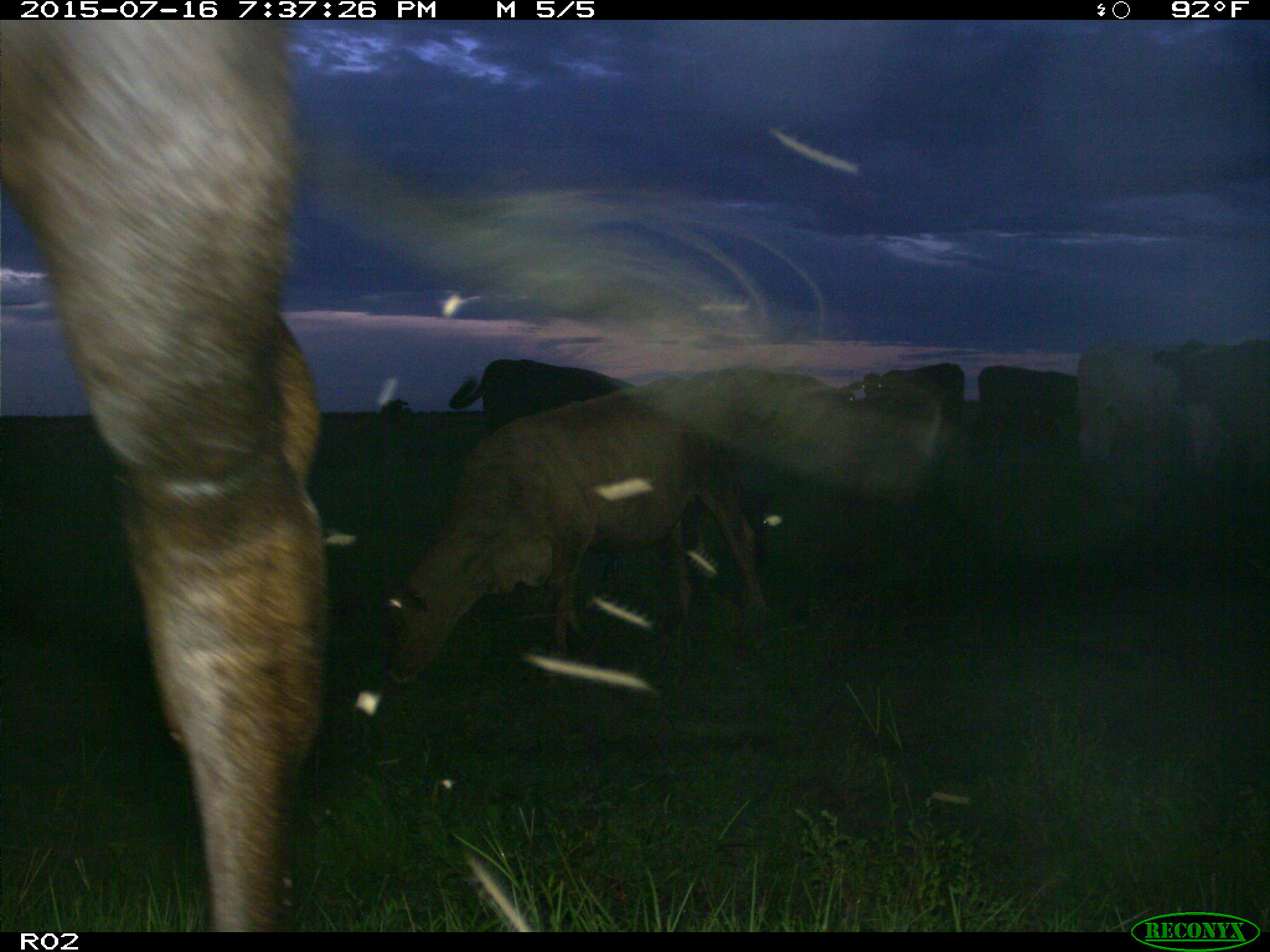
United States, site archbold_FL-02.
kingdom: Animalia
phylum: Chordata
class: Mammalia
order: Artiodactyla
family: Bovidae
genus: Bos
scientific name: Bos taurus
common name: domestic cow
Bos taurus (domestic cow).